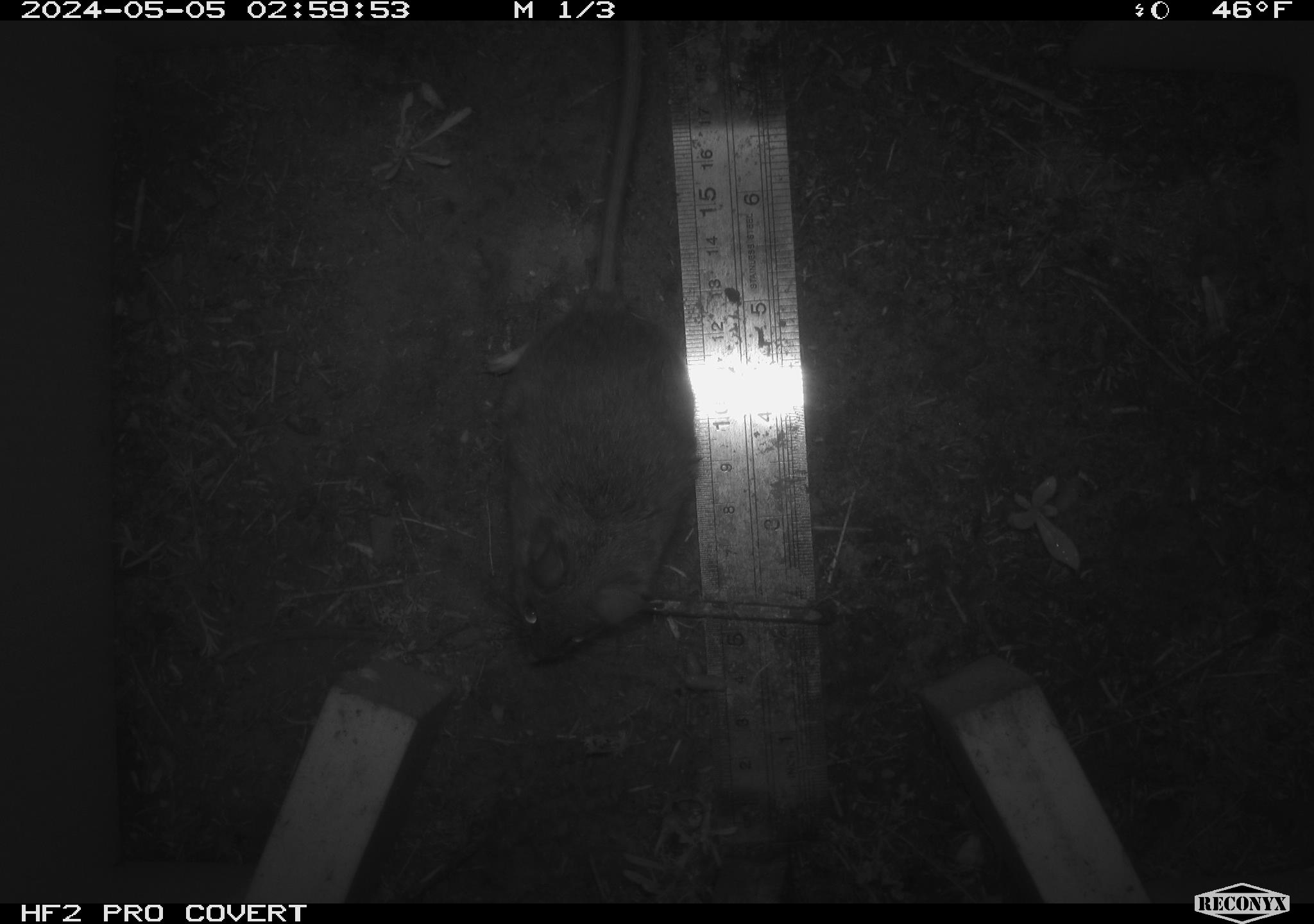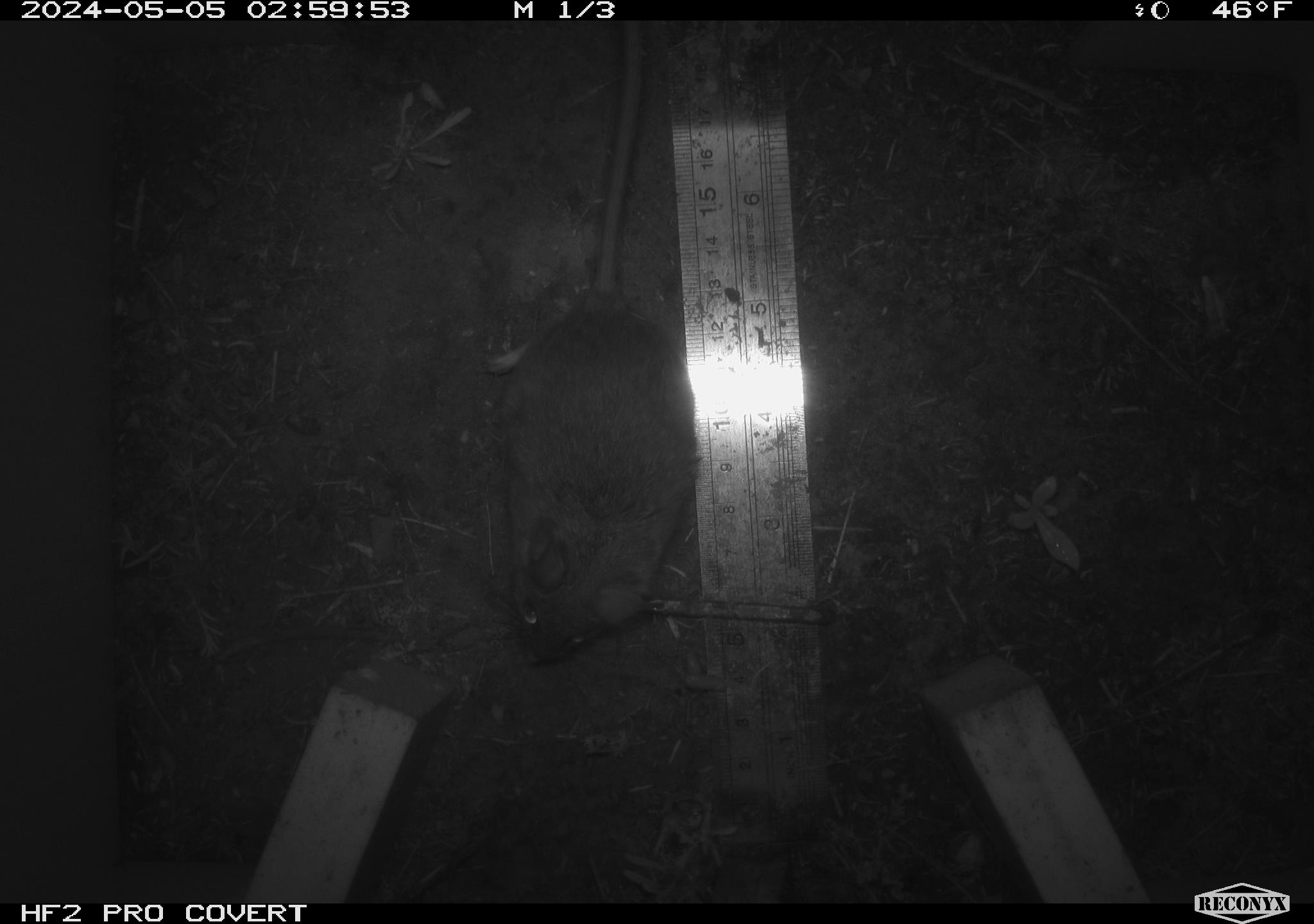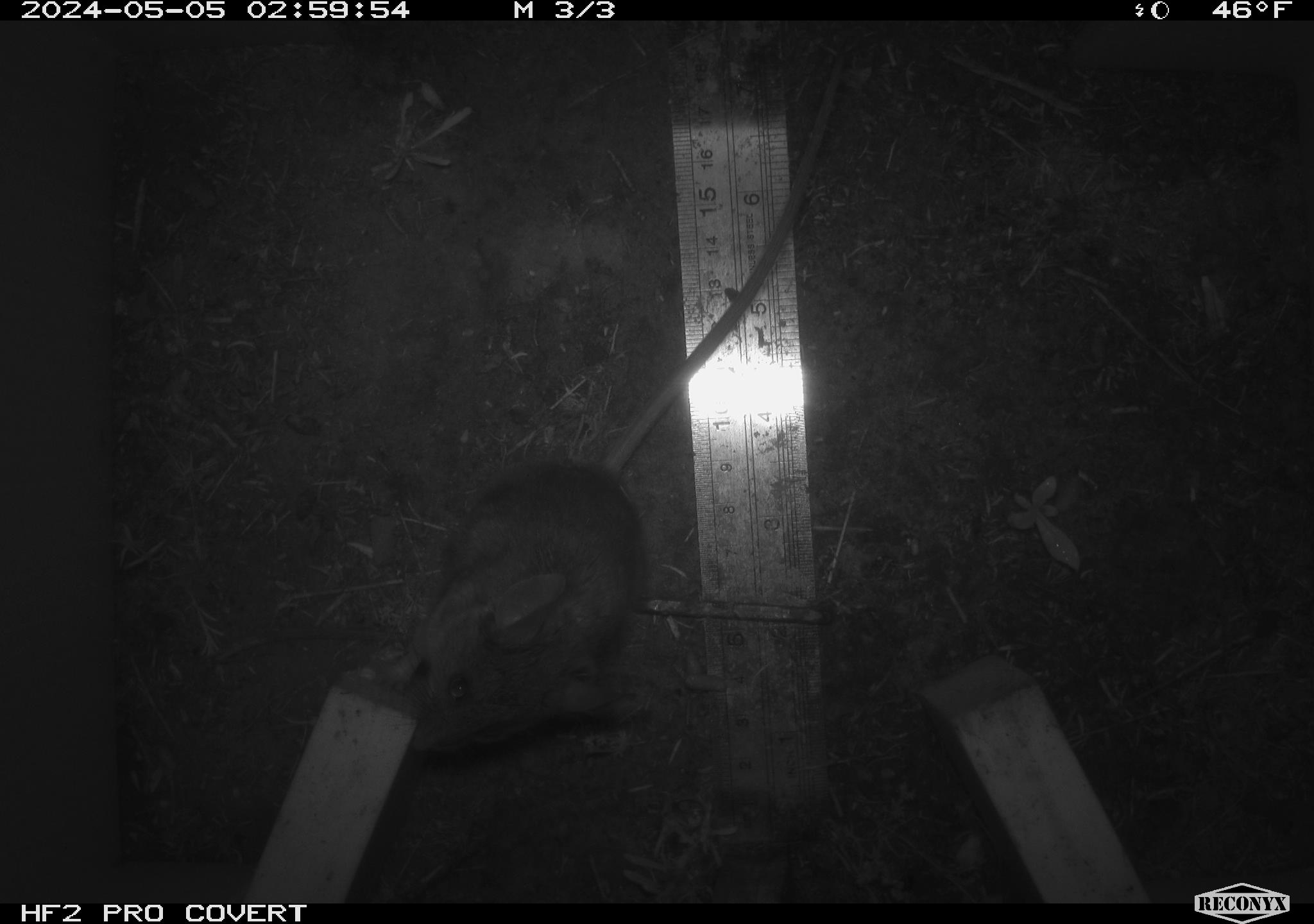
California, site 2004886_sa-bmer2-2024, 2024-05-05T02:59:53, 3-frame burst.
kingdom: Animalia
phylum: Chordata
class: Mammalia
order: Rodentia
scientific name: Rodentia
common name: mouse species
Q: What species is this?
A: Mouse species (Rodentia).